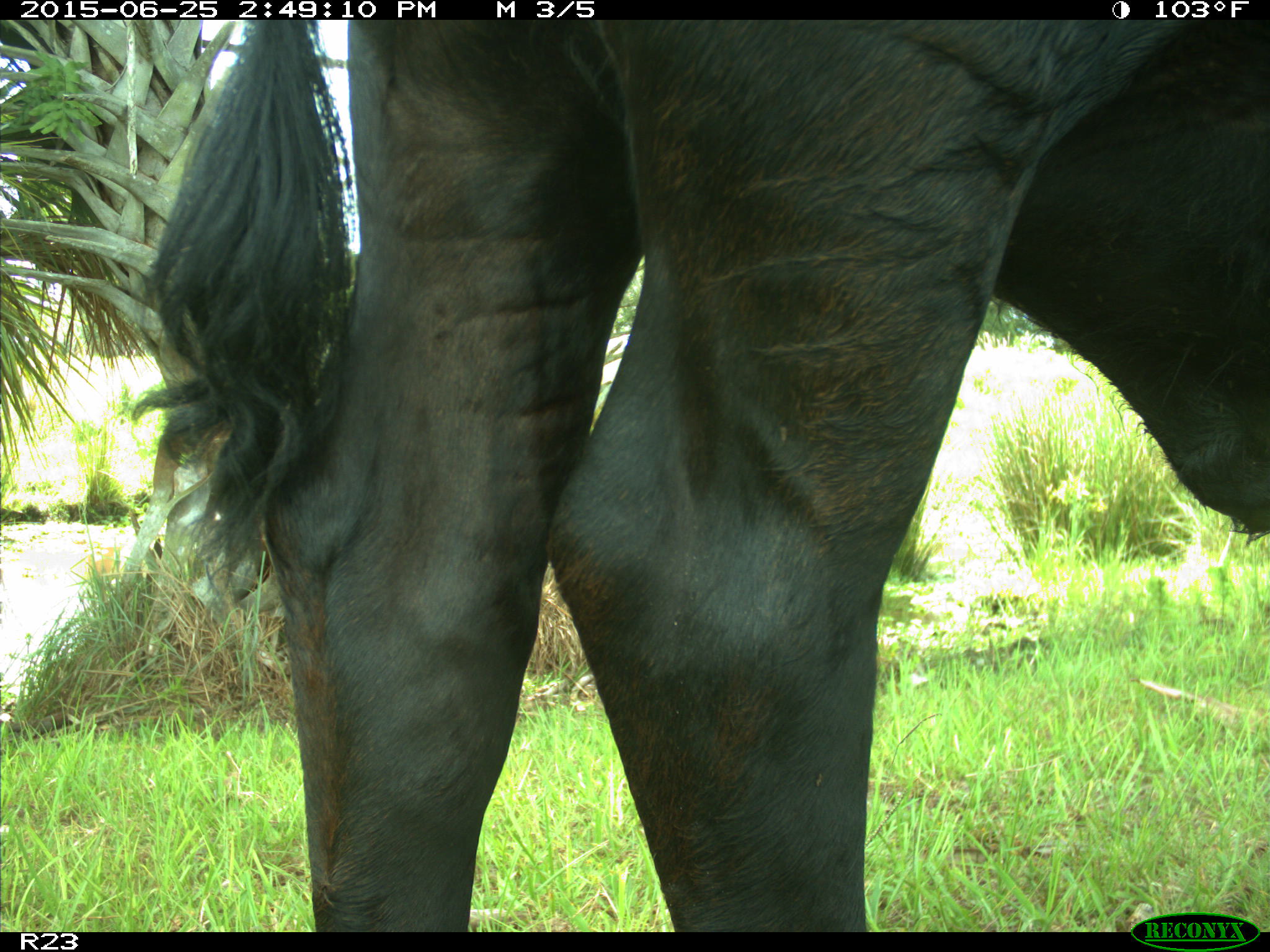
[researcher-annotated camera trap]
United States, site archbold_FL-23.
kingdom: Animalia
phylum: Chordata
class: Mammalia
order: Artiodactyla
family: Bovidae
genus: Bos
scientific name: Bos taurus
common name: domestic cow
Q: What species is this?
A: Bos taurus (domestic cow).